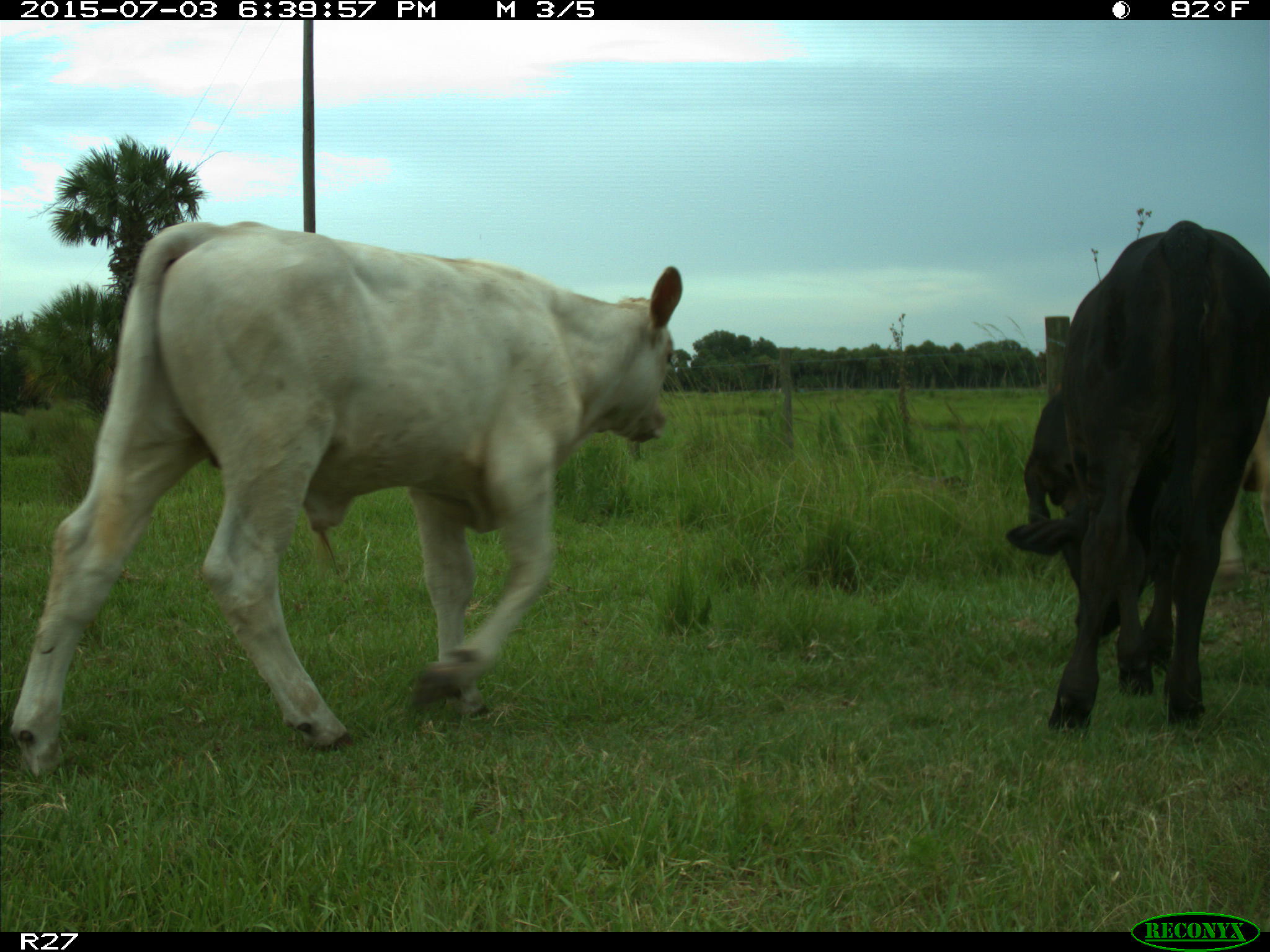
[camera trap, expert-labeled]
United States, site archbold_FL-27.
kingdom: Animalia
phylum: Chordata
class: Mammalia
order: Artiodactyla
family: Bovidae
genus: Bos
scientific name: Bos taurus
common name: domestic cow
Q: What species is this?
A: Bos taurus (domestic cow).